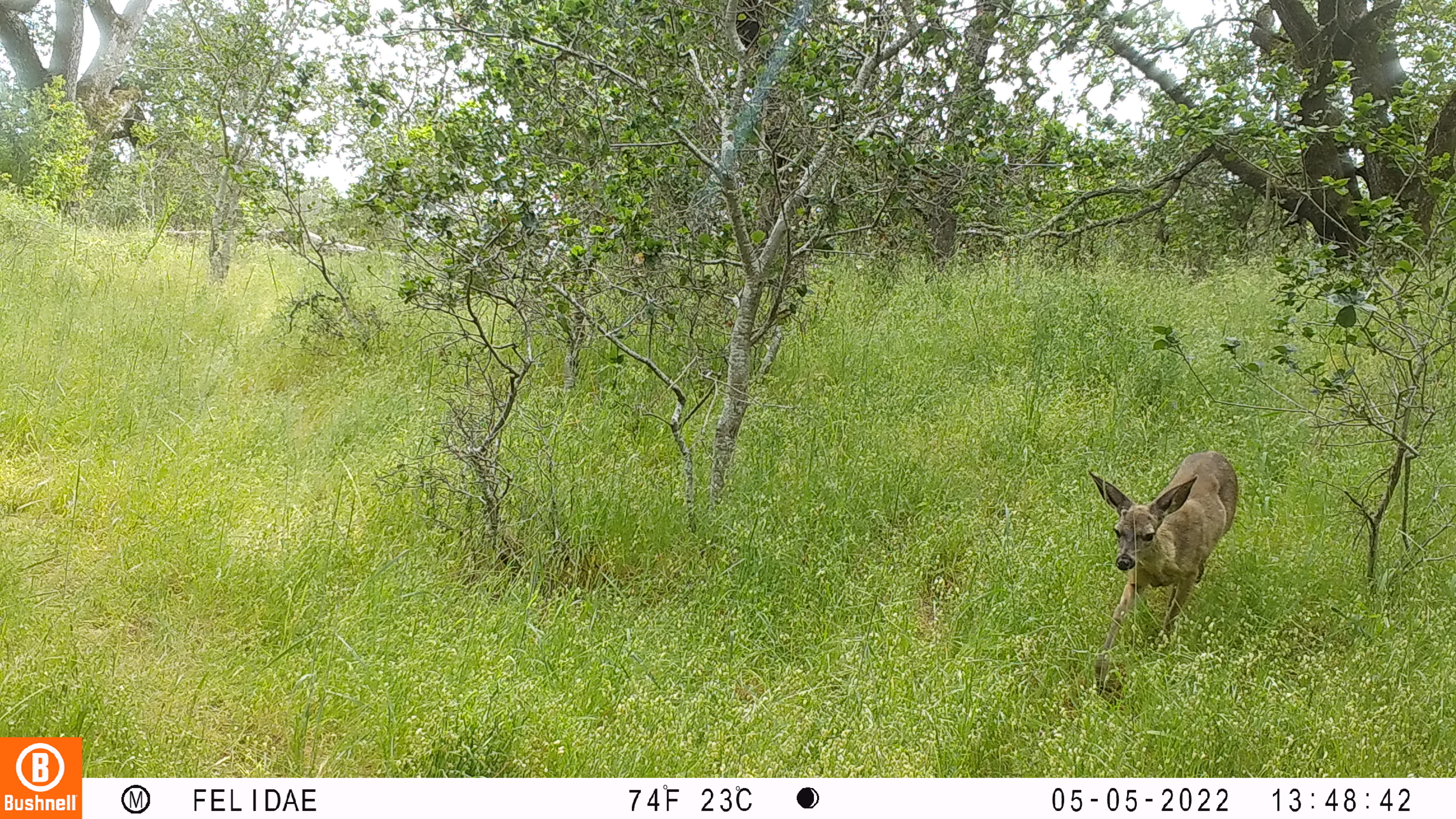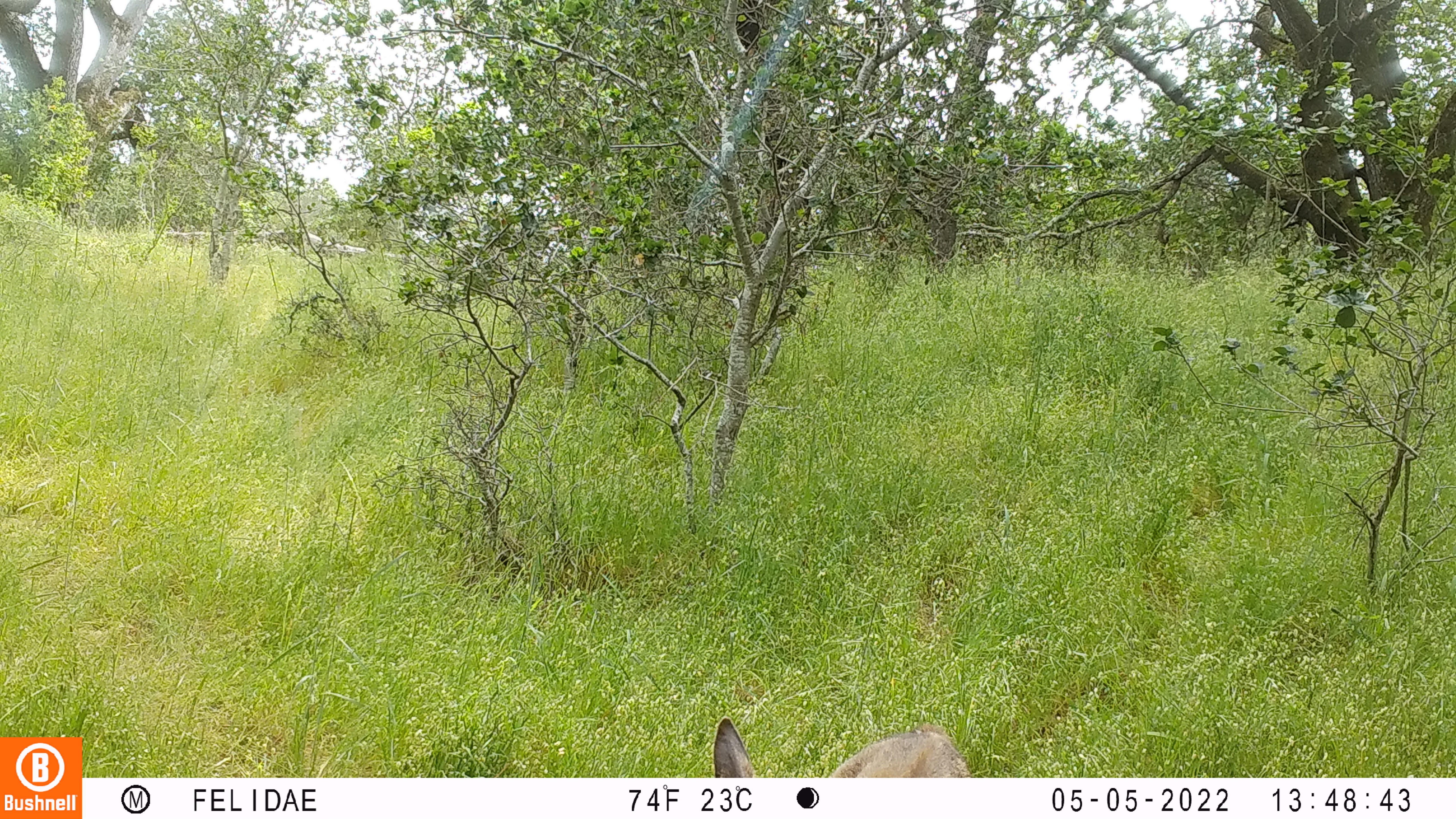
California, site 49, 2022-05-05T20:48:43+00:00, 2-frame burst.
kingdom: Animalia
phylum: Chordata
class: Mammalia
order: Artiodactyla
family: Cervidae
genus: Odocoileus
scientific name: Odocoileus hemionus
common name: mule deer